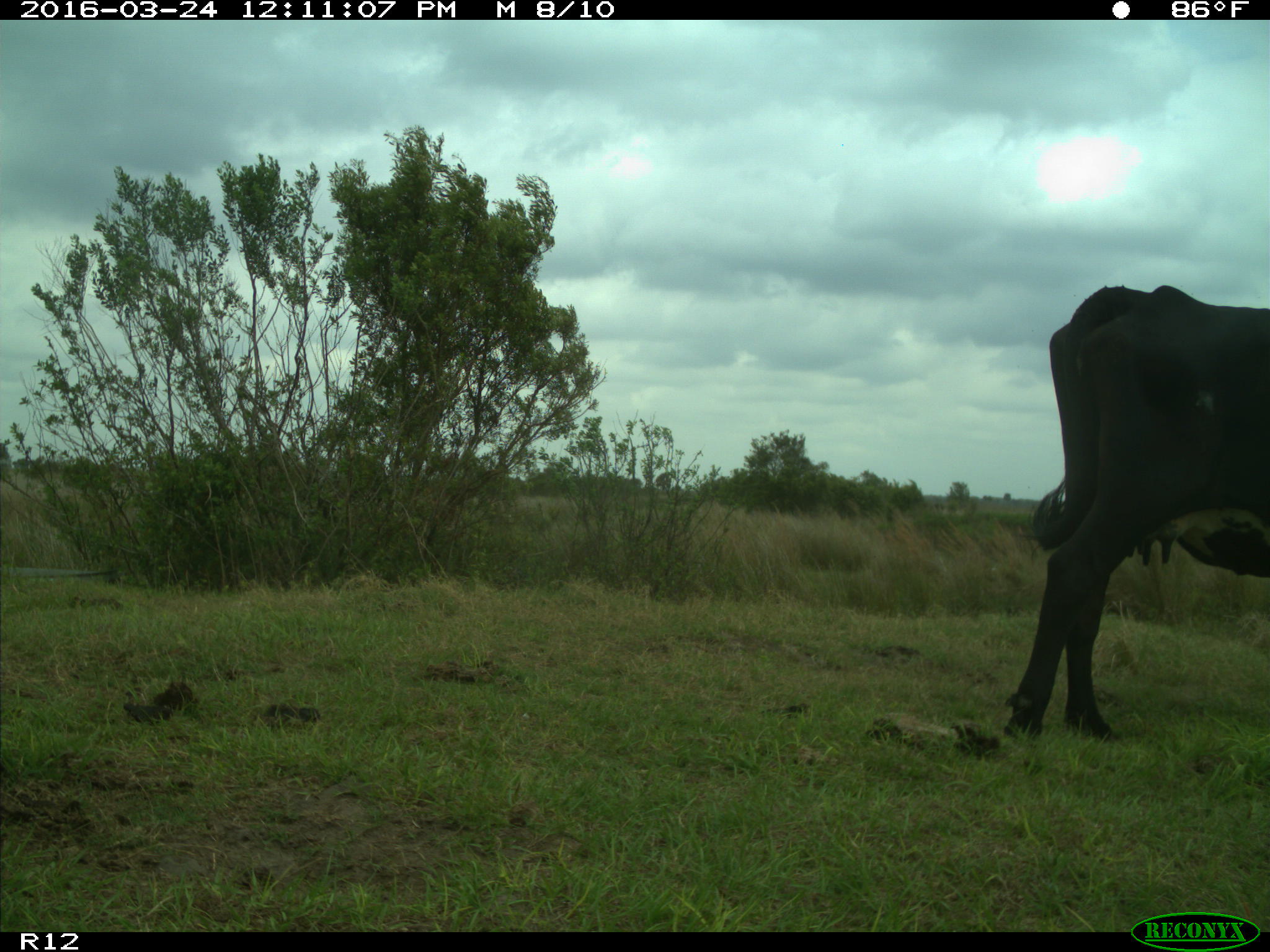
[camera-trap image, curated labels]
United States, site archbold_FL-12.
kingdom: Animalia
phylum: Chordata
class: Mammalia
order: Artiodactyla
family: Bovidae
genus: Bos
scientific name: Bos taurus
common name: domestic cow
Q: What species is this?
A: Bos taurus (domestic cow).